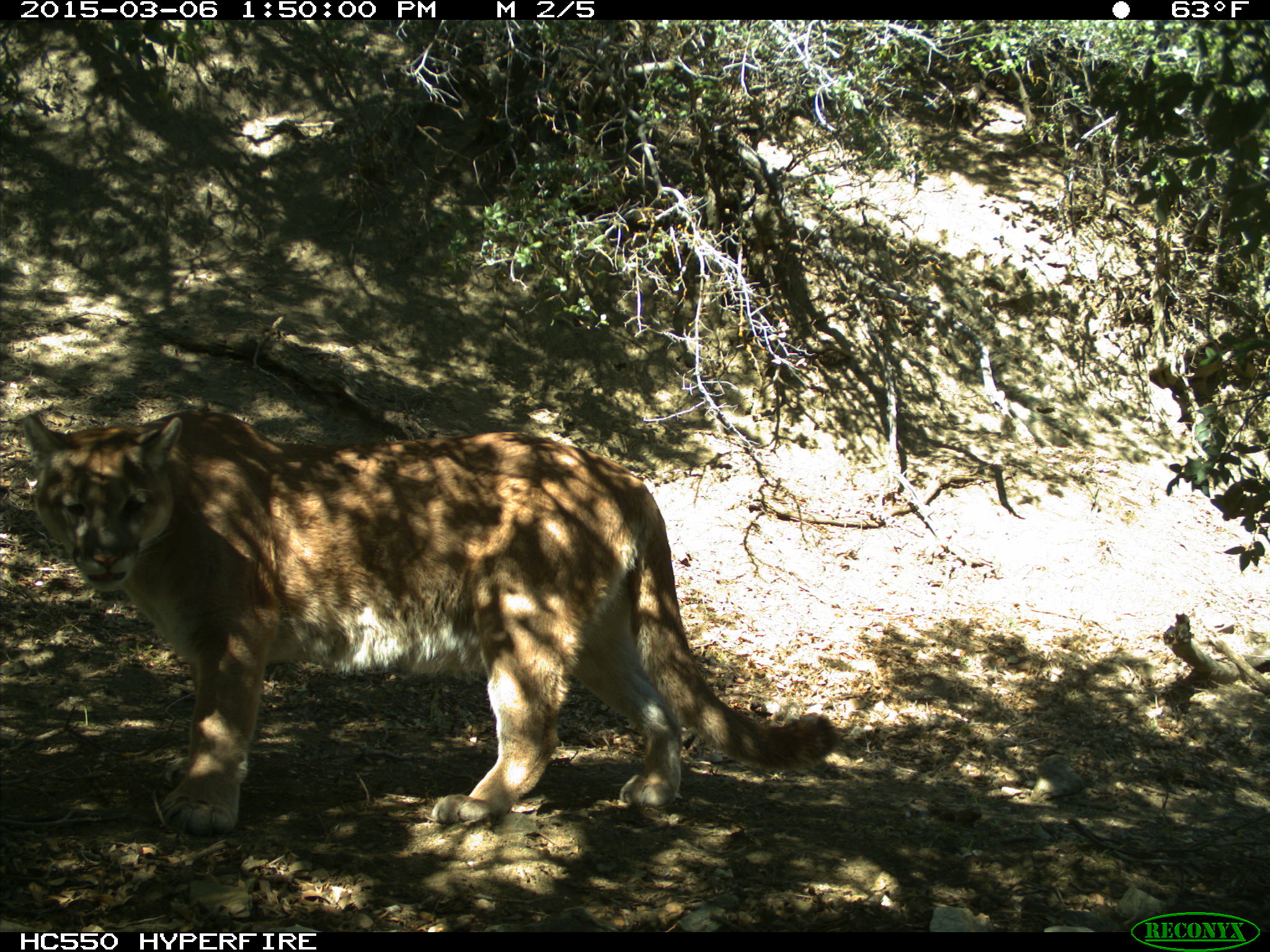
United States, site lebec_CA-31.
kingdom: Animalia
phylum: Chordata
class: Mammalia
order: Carnivora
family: Felidae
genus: Puma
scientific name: Puma concolor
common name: mountain lion